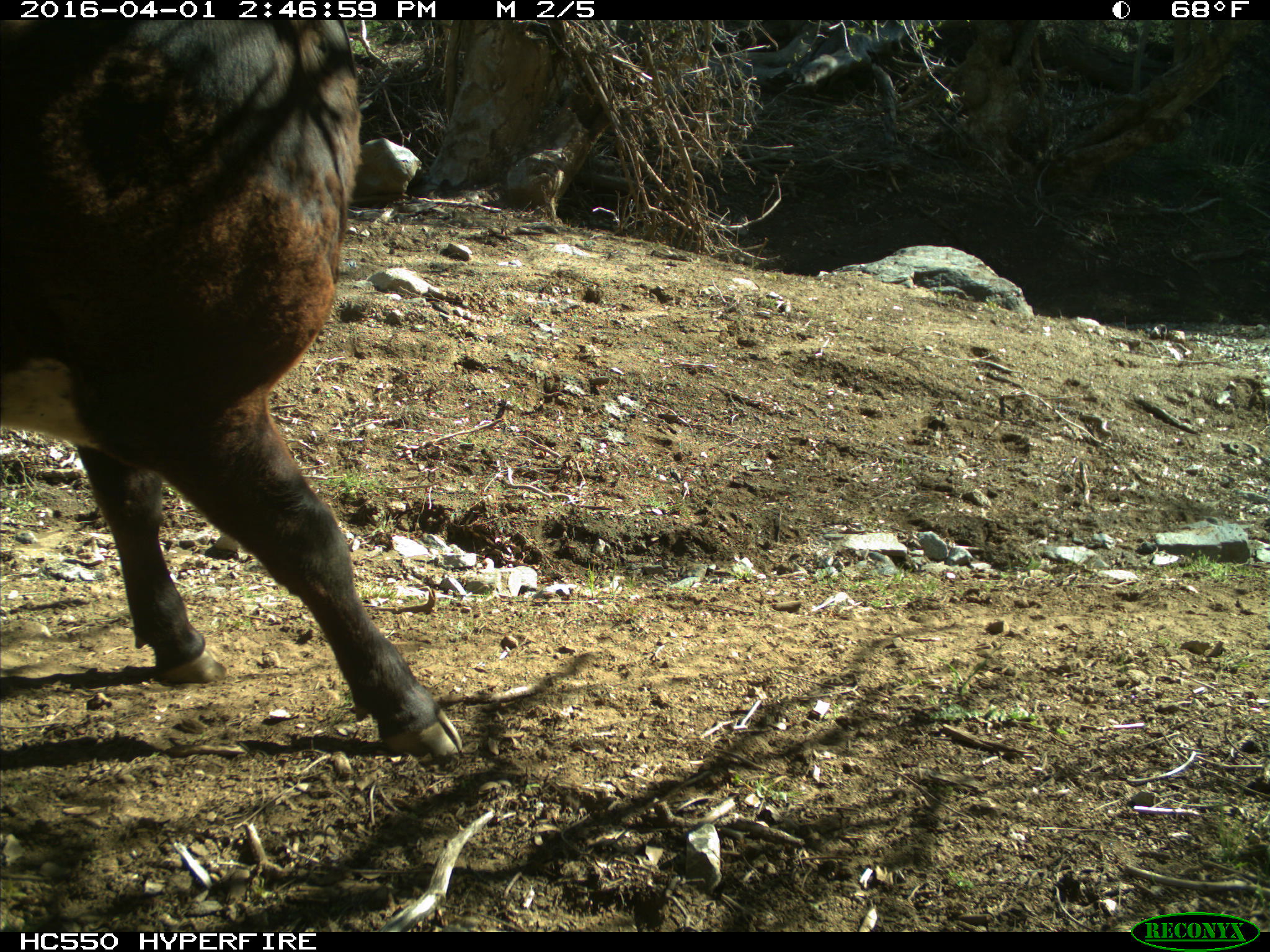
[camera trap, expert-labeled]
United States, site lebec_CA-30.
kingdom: Animalia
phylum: Chordata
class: Mammalia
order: Artiodactyla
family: Bovidae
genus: Bos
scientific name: Bos taurus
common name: domestic cow